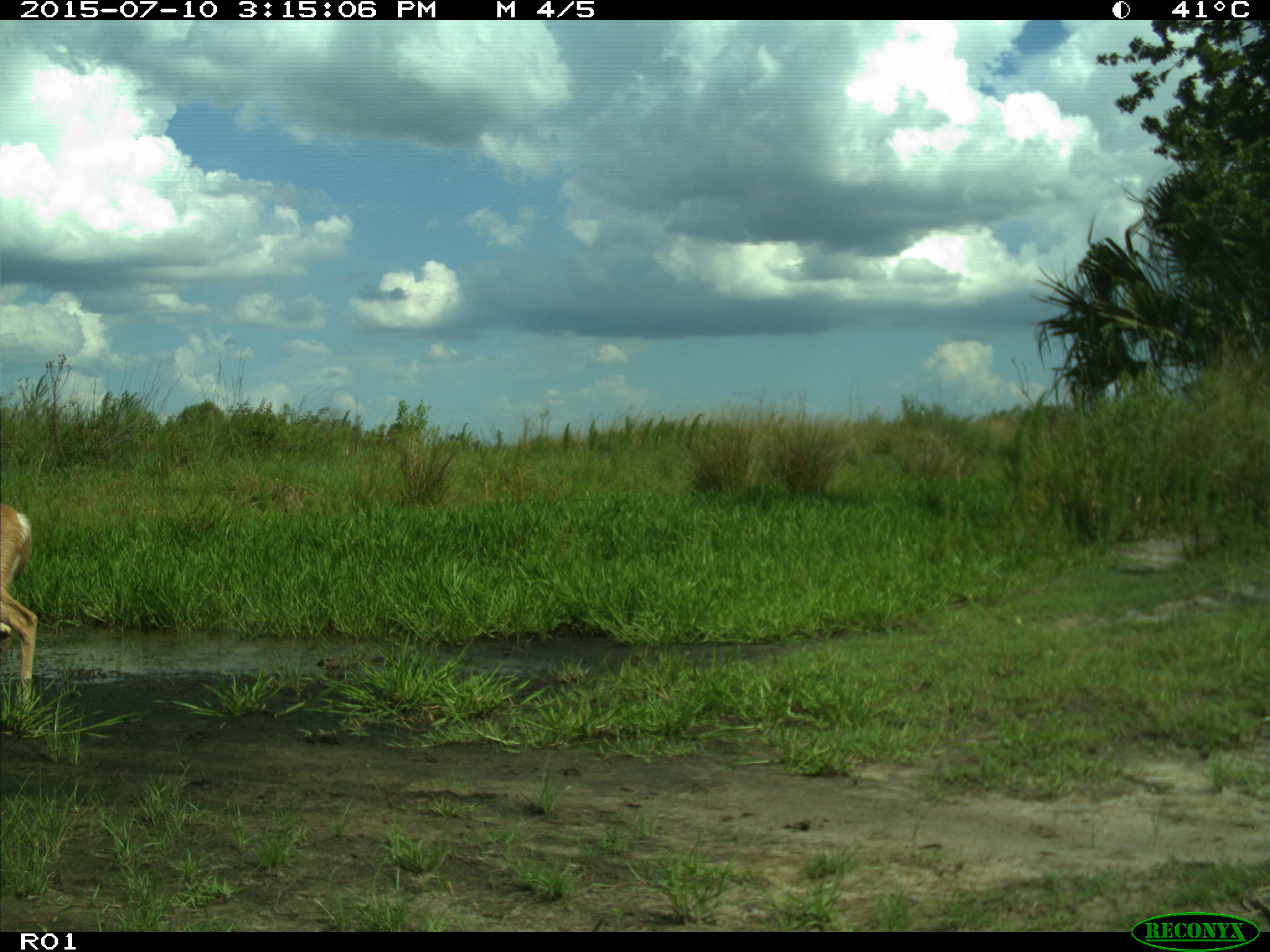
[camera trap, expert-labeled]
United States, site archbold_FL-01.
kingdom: Animalia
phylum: Chordata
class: Mammalia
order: Artiodactyla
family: Cervidae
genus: Odocoileus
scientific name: Odocoileus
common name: deer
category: unidentified deer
Unidentified deer (deer) (Odocoileus).